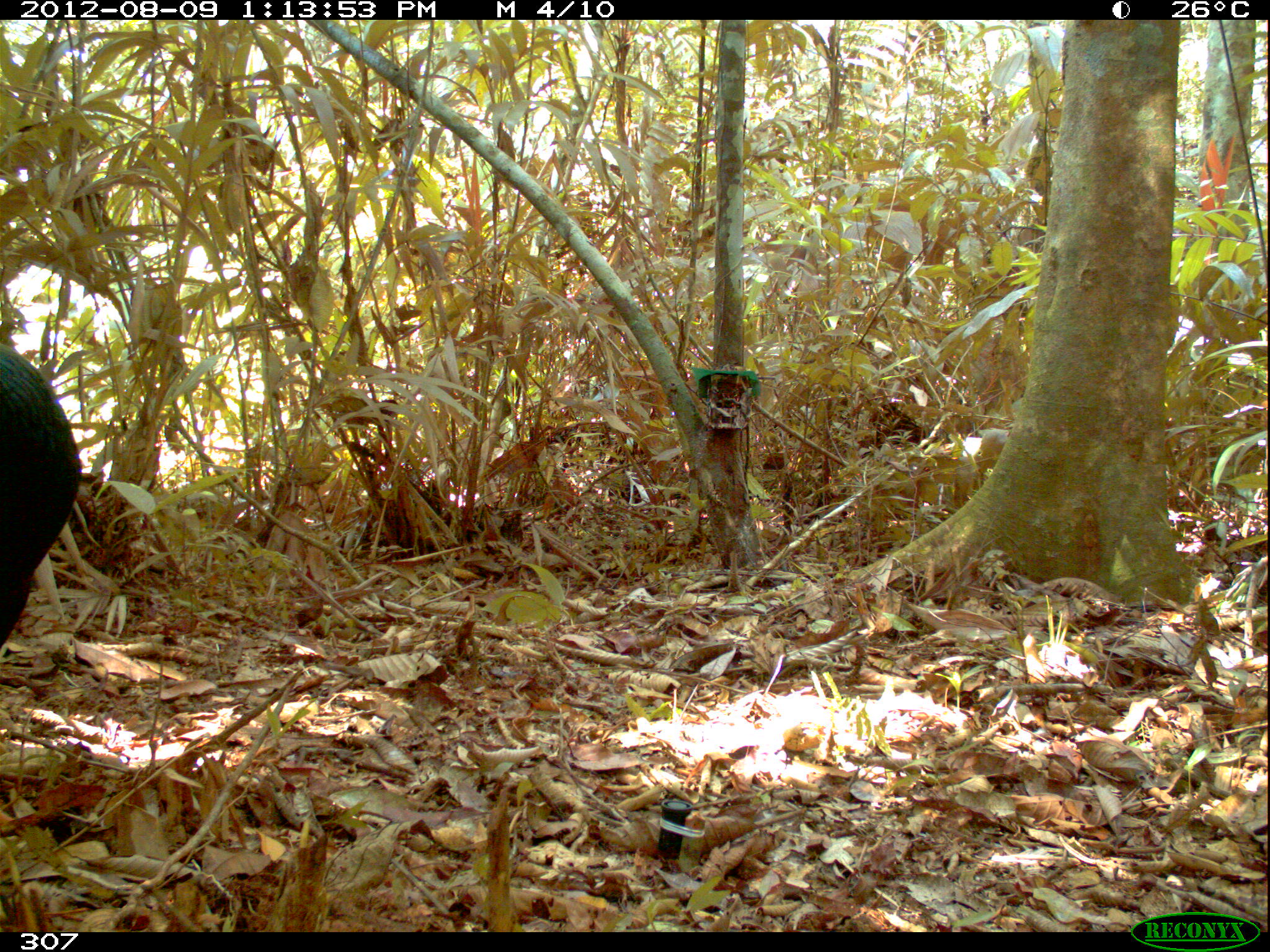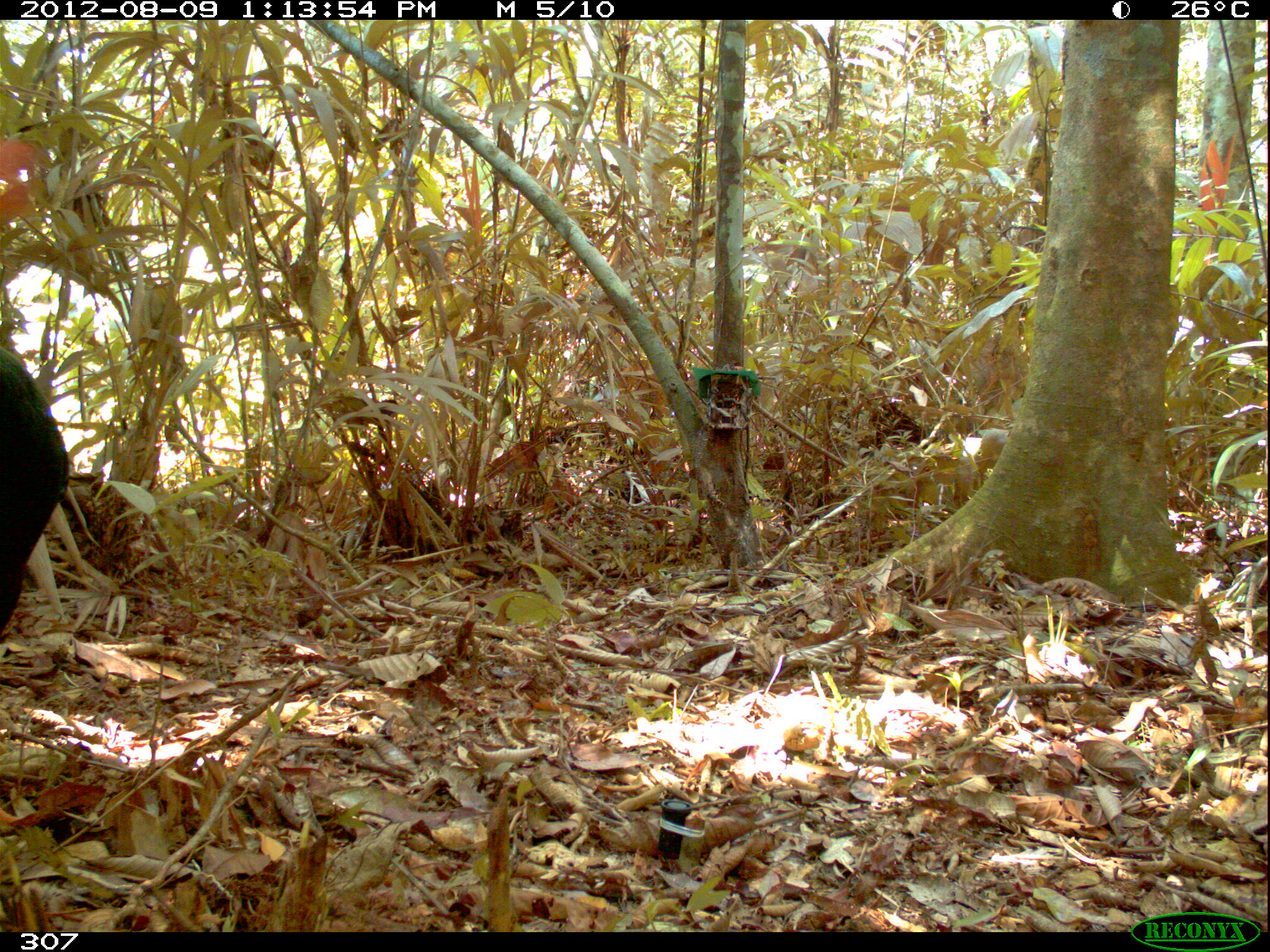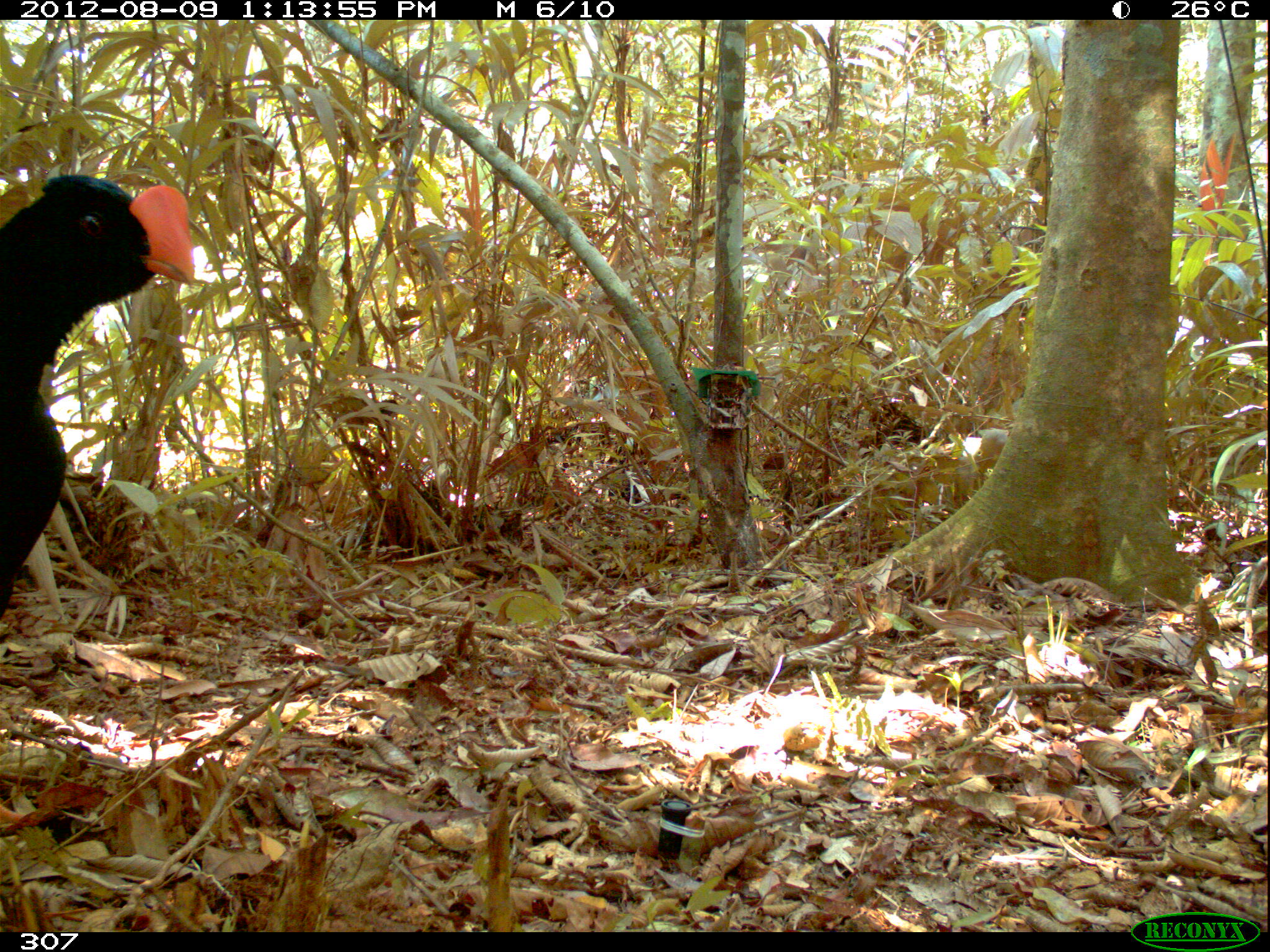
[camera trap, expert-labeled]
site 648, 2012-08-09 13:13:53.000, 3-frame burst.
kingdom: Animalia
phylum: Chordata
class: Aves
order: Galliformes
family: Cracidae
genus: Mitu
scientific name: Mitu tuberosum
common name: razor-billed curassow